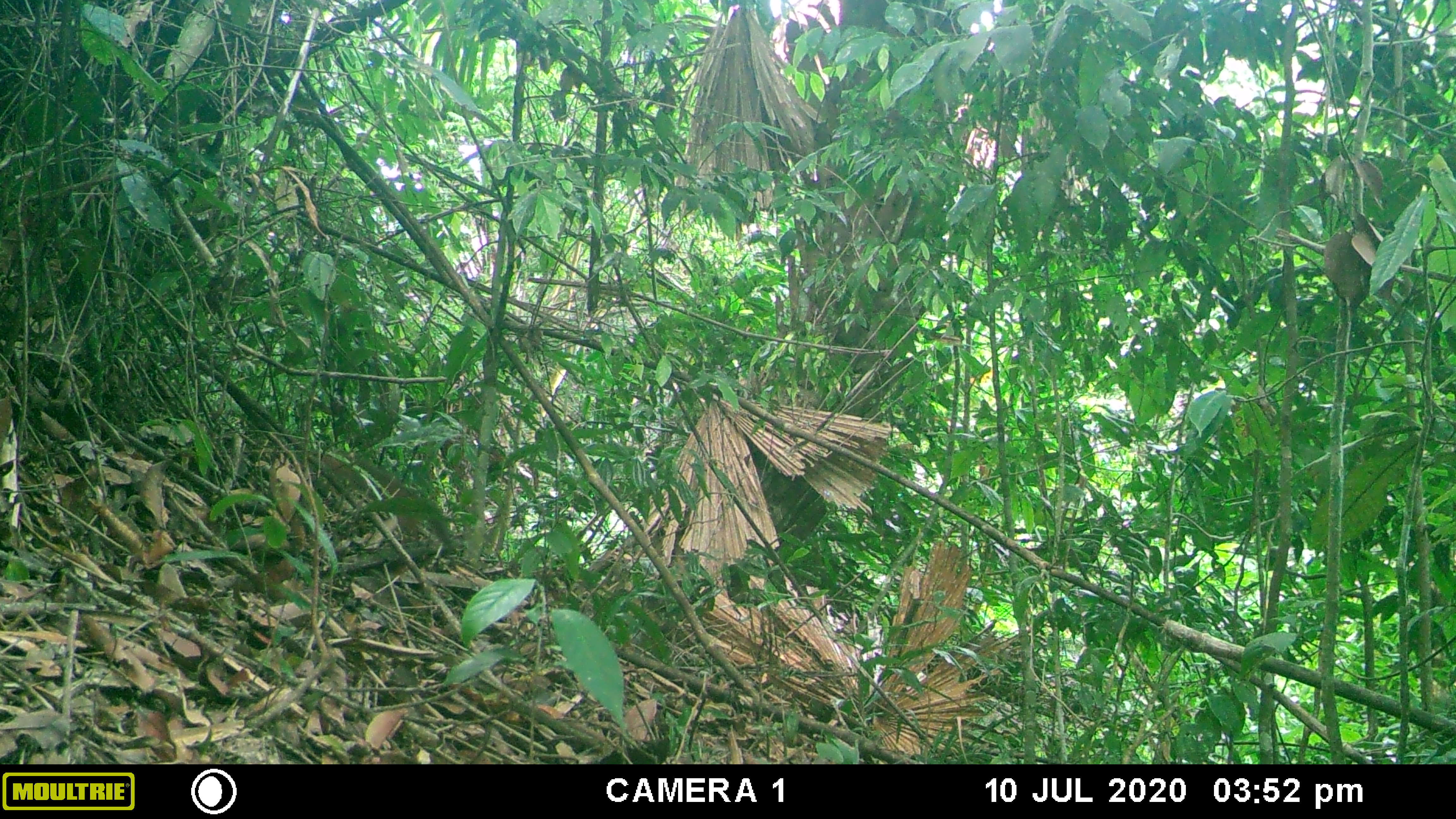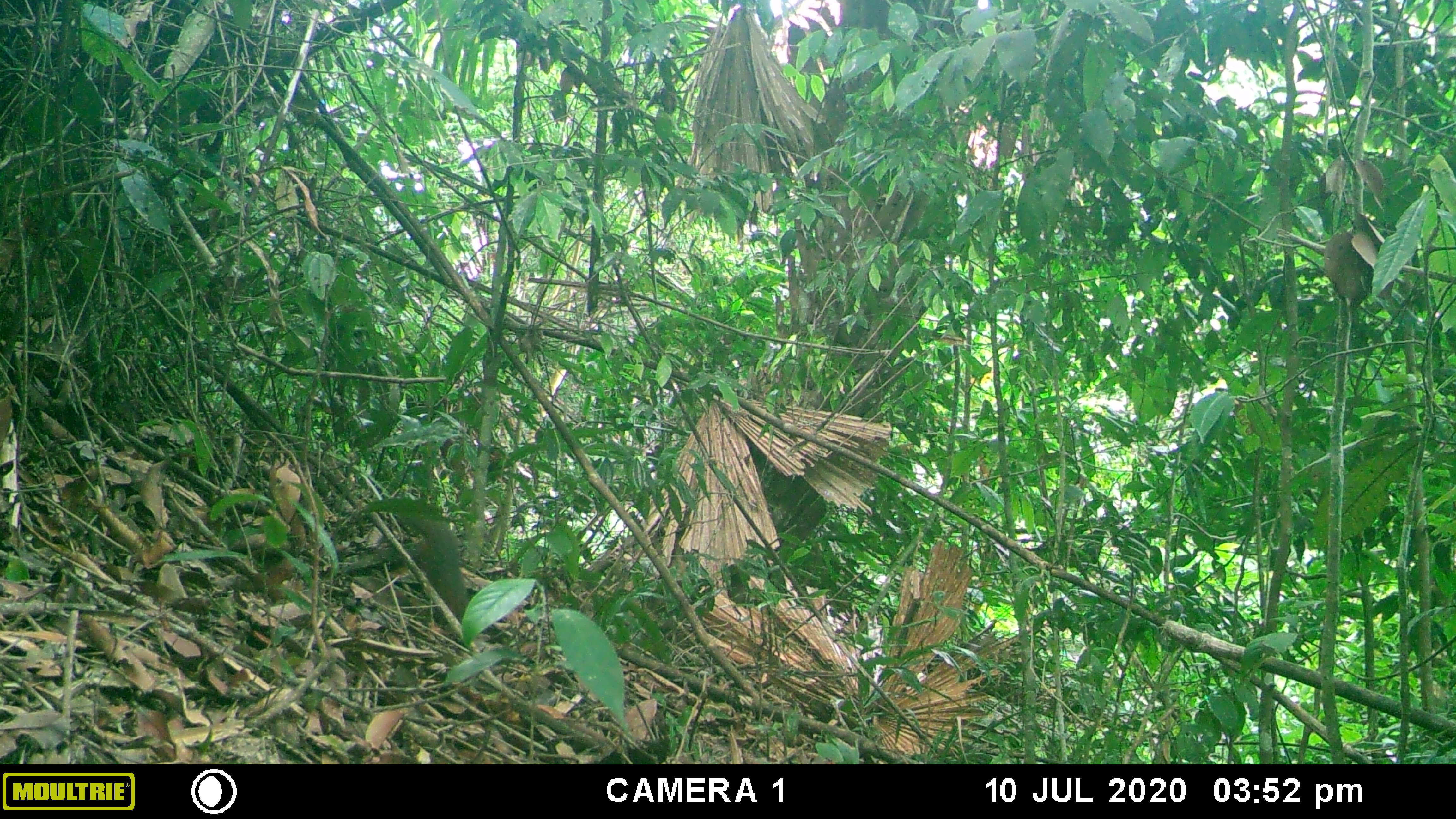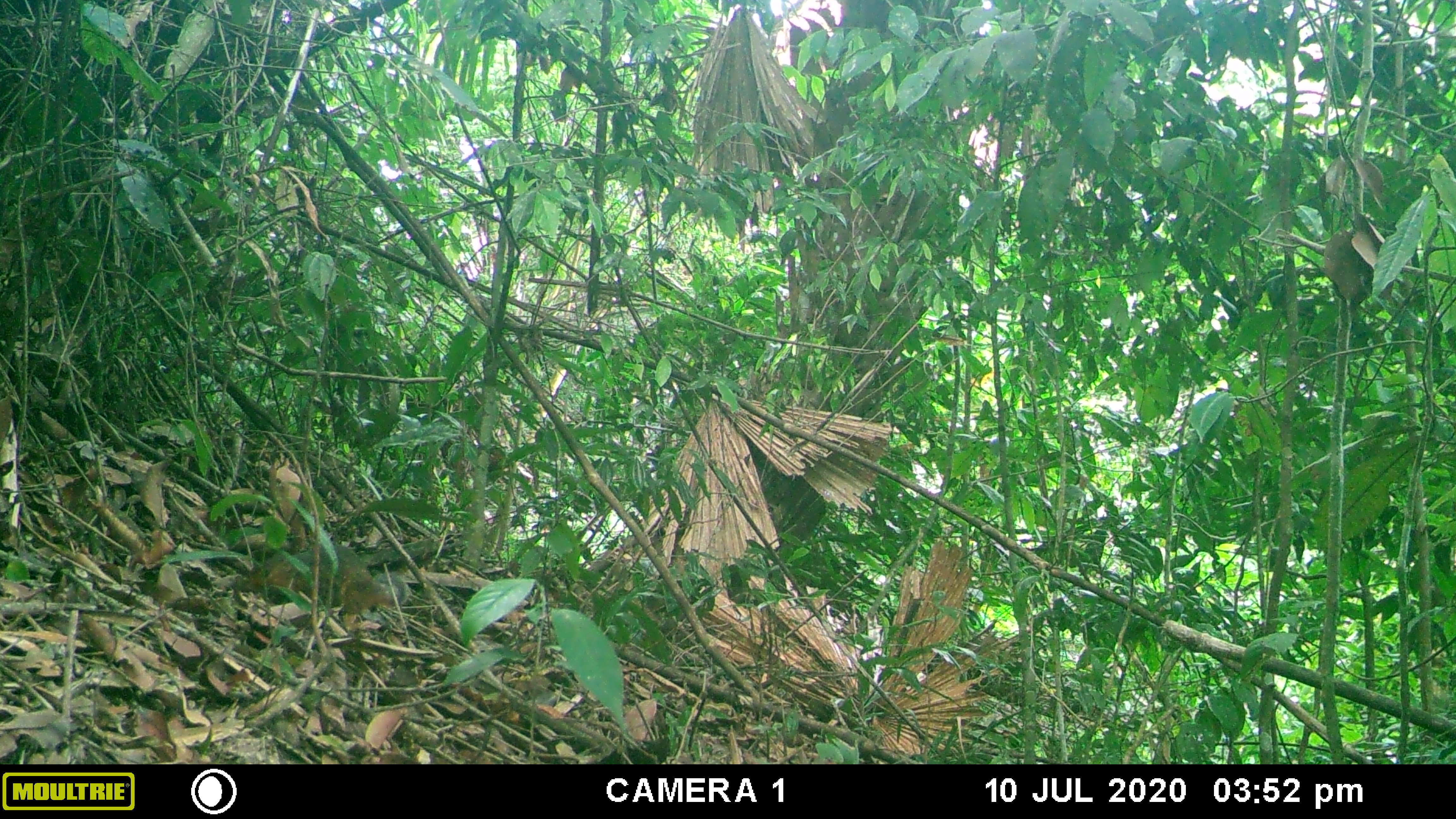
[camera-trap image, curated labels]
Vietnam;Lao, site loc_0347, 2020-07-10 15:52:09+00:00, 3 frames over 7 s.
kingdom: Animalia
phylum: Chordata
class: Mammalia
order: Rodentia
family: Sciuridae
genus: Dremomys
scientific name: Dremomys rufigenis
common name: red-cheeked squirrel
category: red cheeked squirrel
Red cheeked squirrel (red-cheeked squirrel) (Dremomys rufigenis). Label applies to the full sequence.